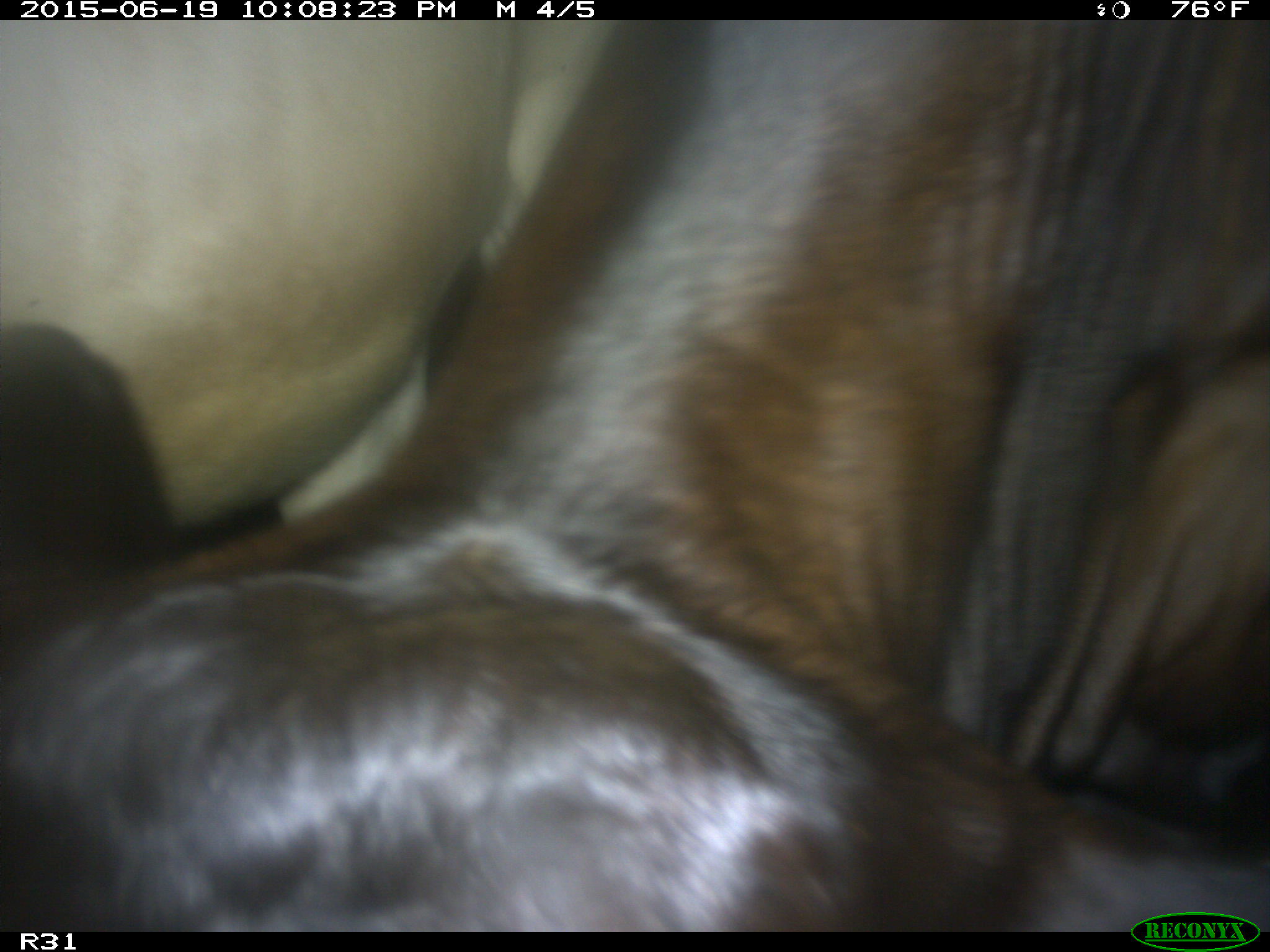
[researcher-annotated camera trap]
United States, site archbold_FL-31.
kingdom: Animalia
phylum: Chordata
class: Mammalia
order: Artiodactyla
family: Bovidae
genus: Bos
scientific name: Bos taurus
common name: domestic cow